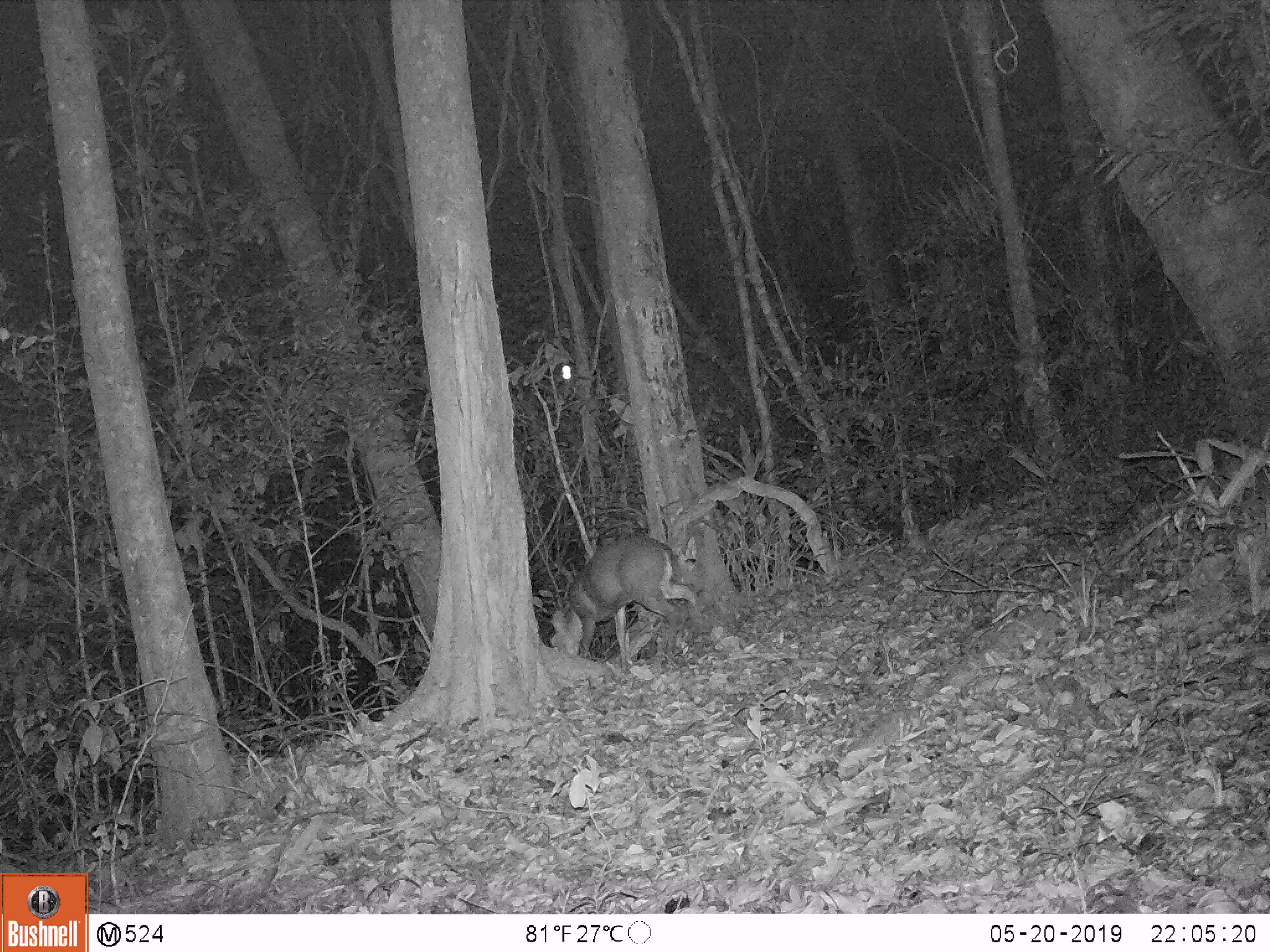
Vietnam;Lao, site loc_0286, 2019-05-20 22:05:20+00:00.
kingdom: Animalia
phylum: Chordata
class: Mammalia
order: Artiodactyla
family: Cervidae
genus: Muntiacus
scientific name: Muntiacus rooseveltorum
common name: roosevelt's muntjac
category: roosevelts muntjac group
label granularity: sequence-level